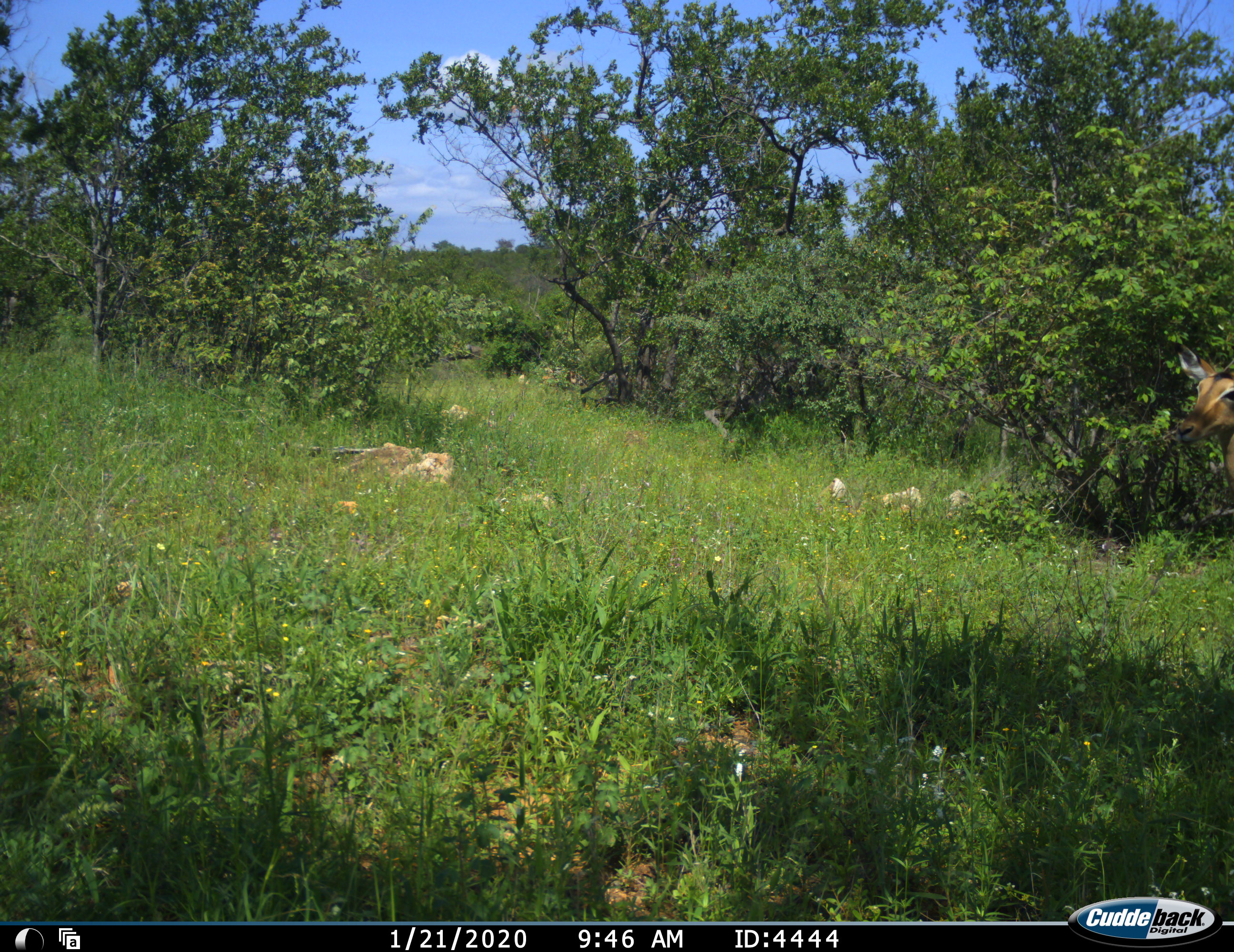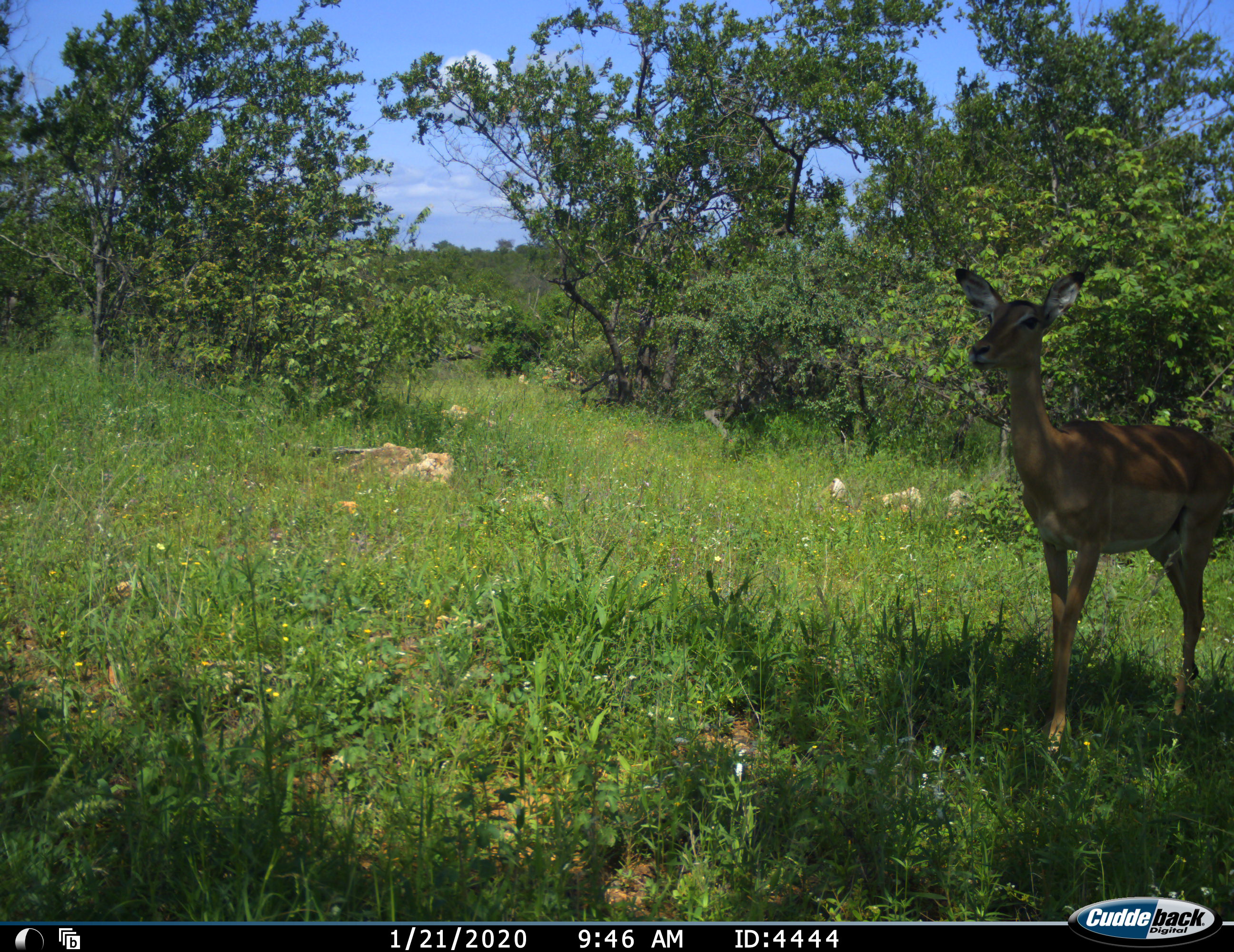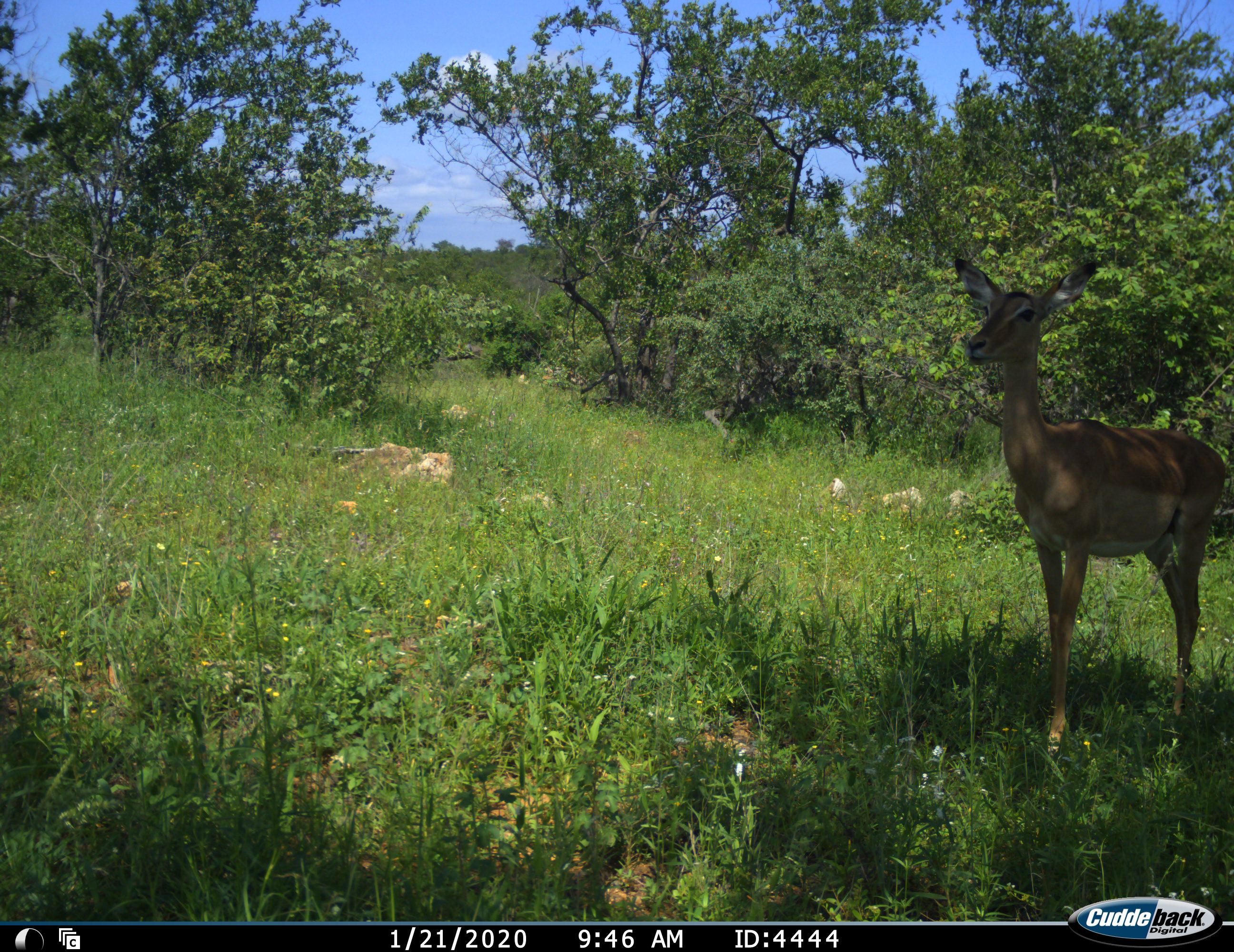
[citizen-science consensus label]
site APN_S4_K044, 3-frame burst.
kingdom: Animalia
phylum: Chordata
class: Mammalia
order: Artiodactyla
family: Bovidae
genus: Aepyceros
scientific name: Aepyceros melampus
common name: impala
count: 1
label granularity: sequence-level